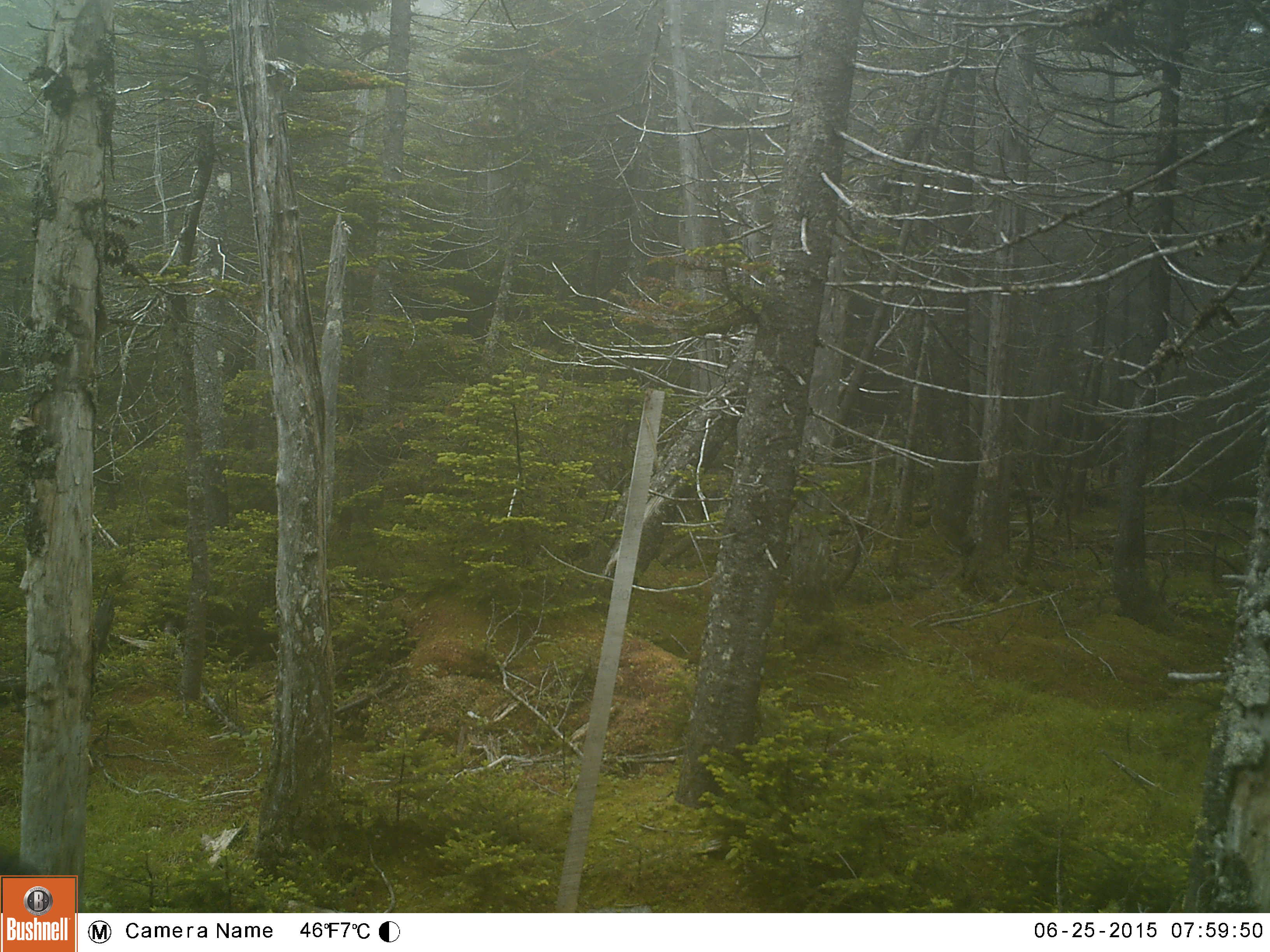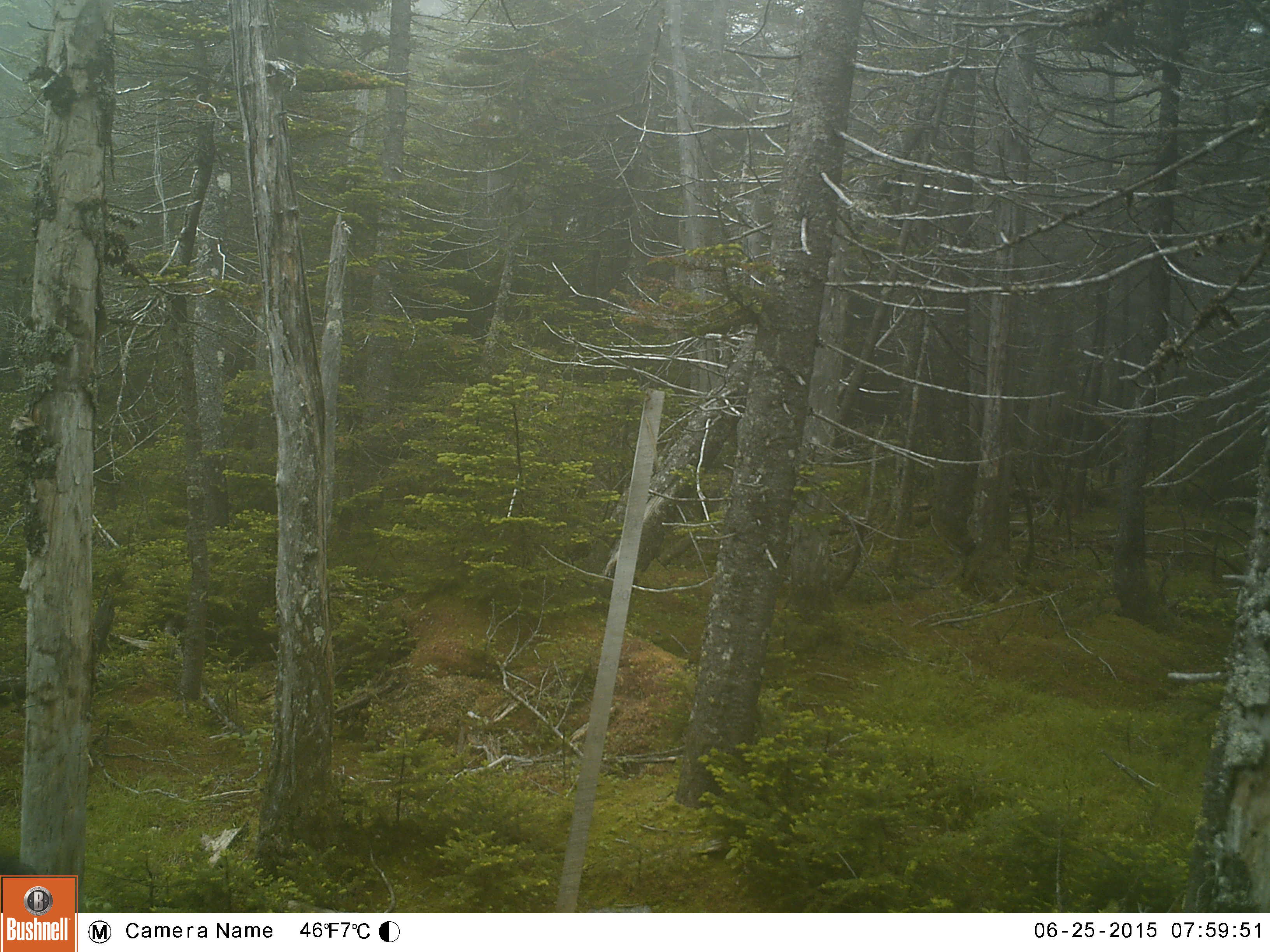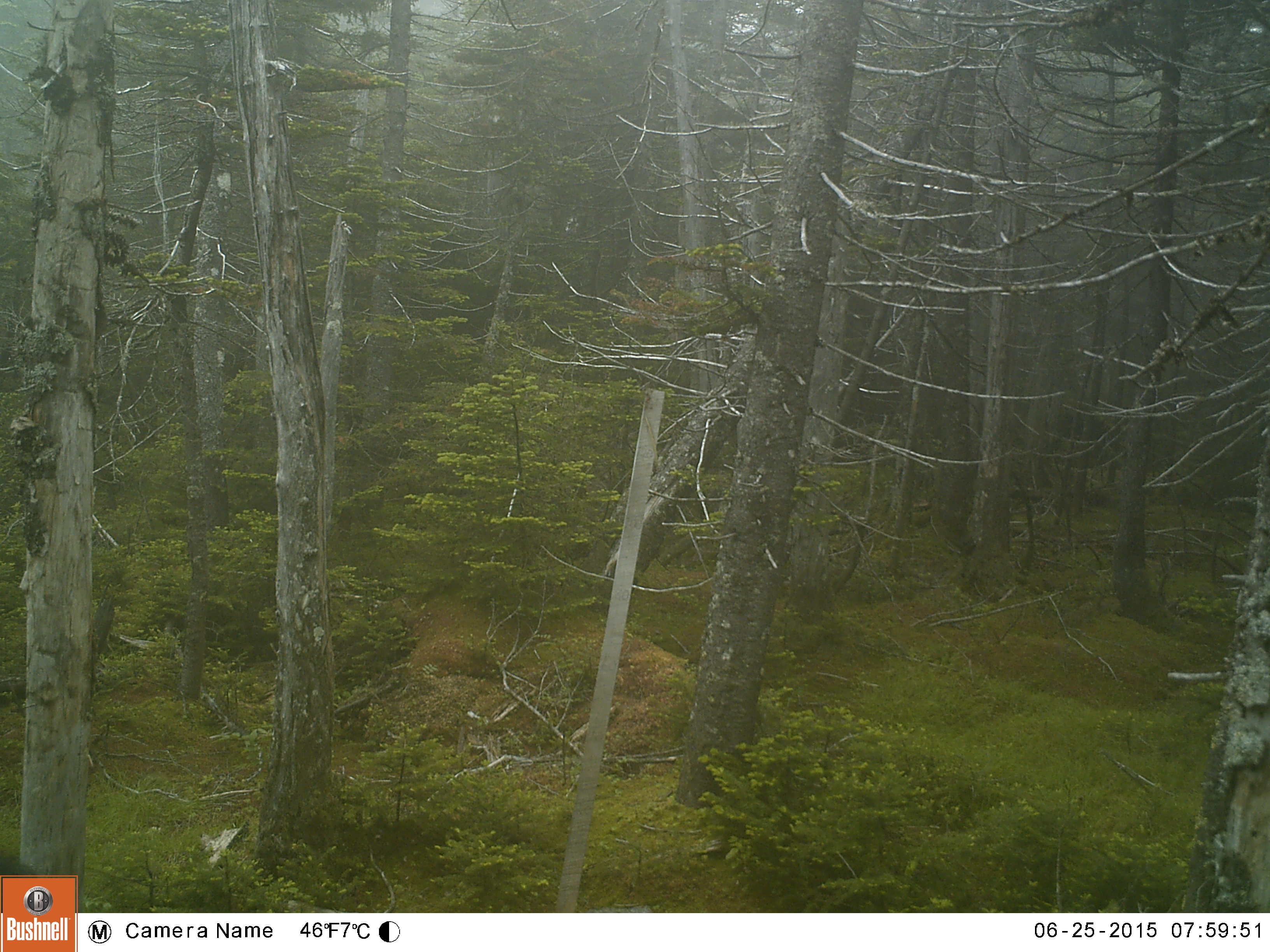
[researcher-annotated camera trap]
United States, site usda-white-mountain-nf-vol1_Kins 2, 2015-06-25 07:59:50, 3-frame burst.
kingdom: Animalia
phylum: Chordata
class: Mammalia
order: Artiodactyla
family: Cervidae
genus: Alces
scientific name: Alces alces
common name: moose